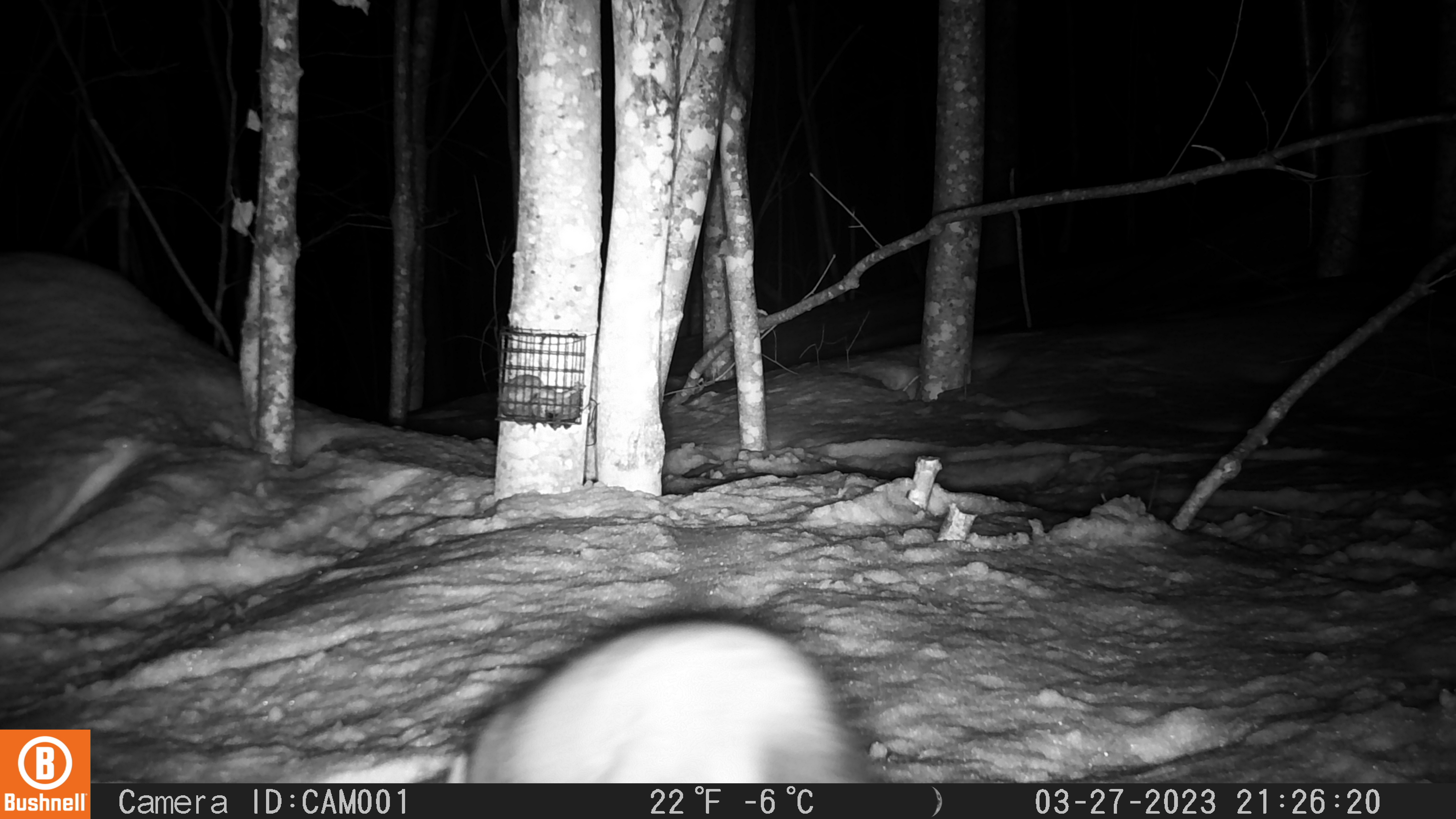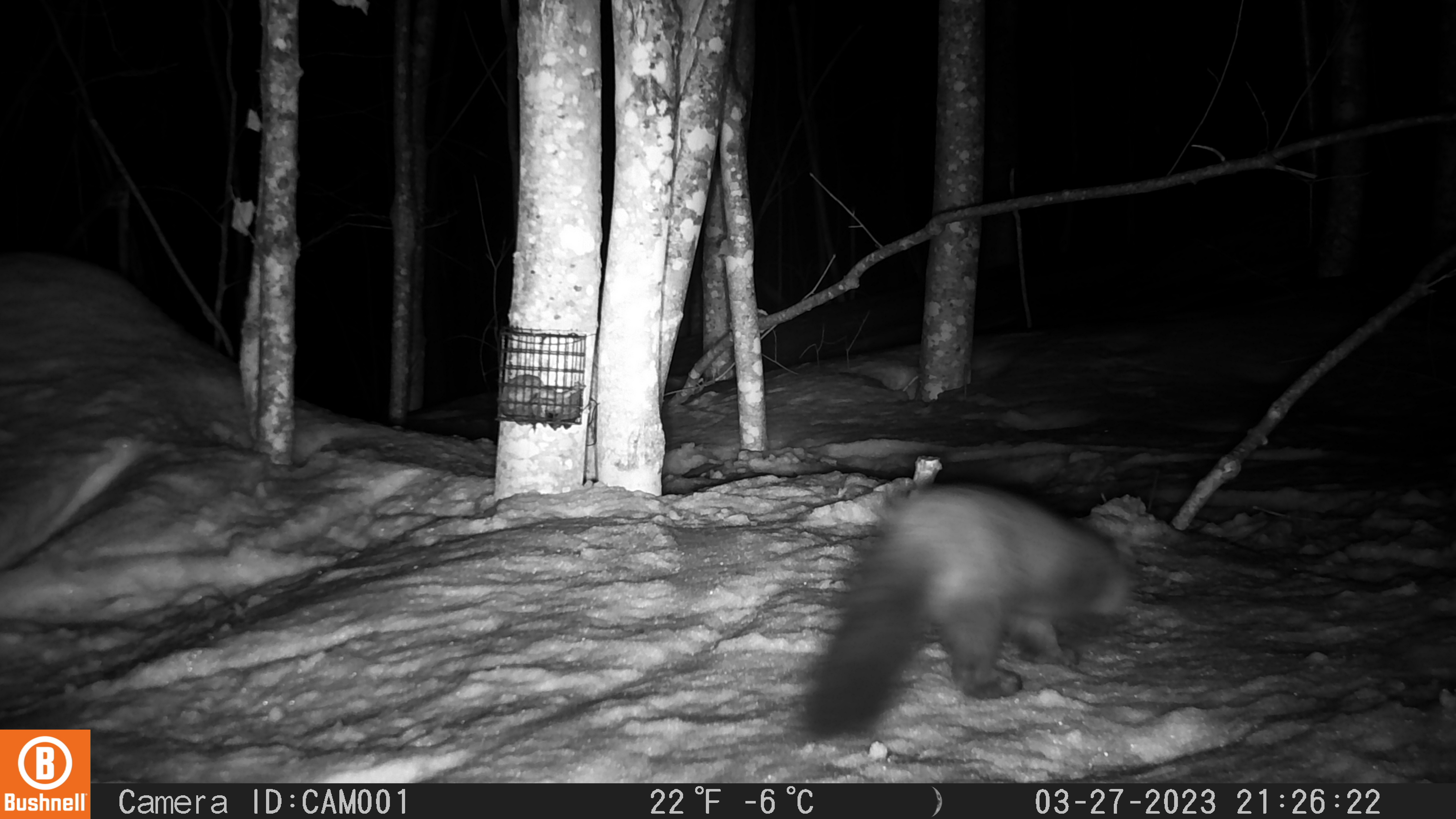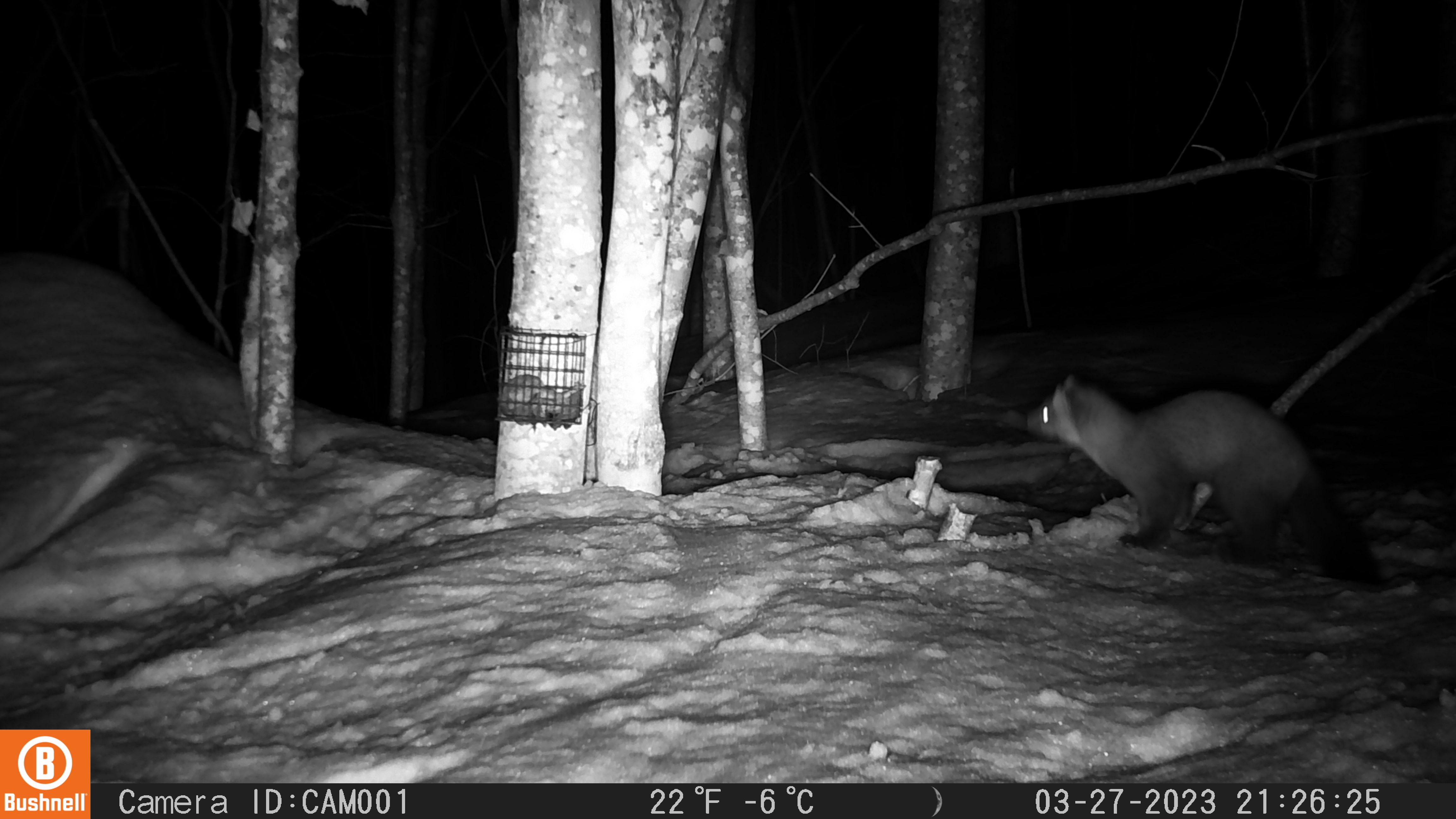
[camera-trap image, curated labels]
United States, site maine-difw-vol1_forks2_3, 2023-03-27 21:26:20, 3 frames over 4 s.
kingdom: Animalia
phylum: Chordata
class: Mammalia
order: Carnivora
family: Mustelidae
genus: Martes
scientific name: Martes americana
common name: american marten